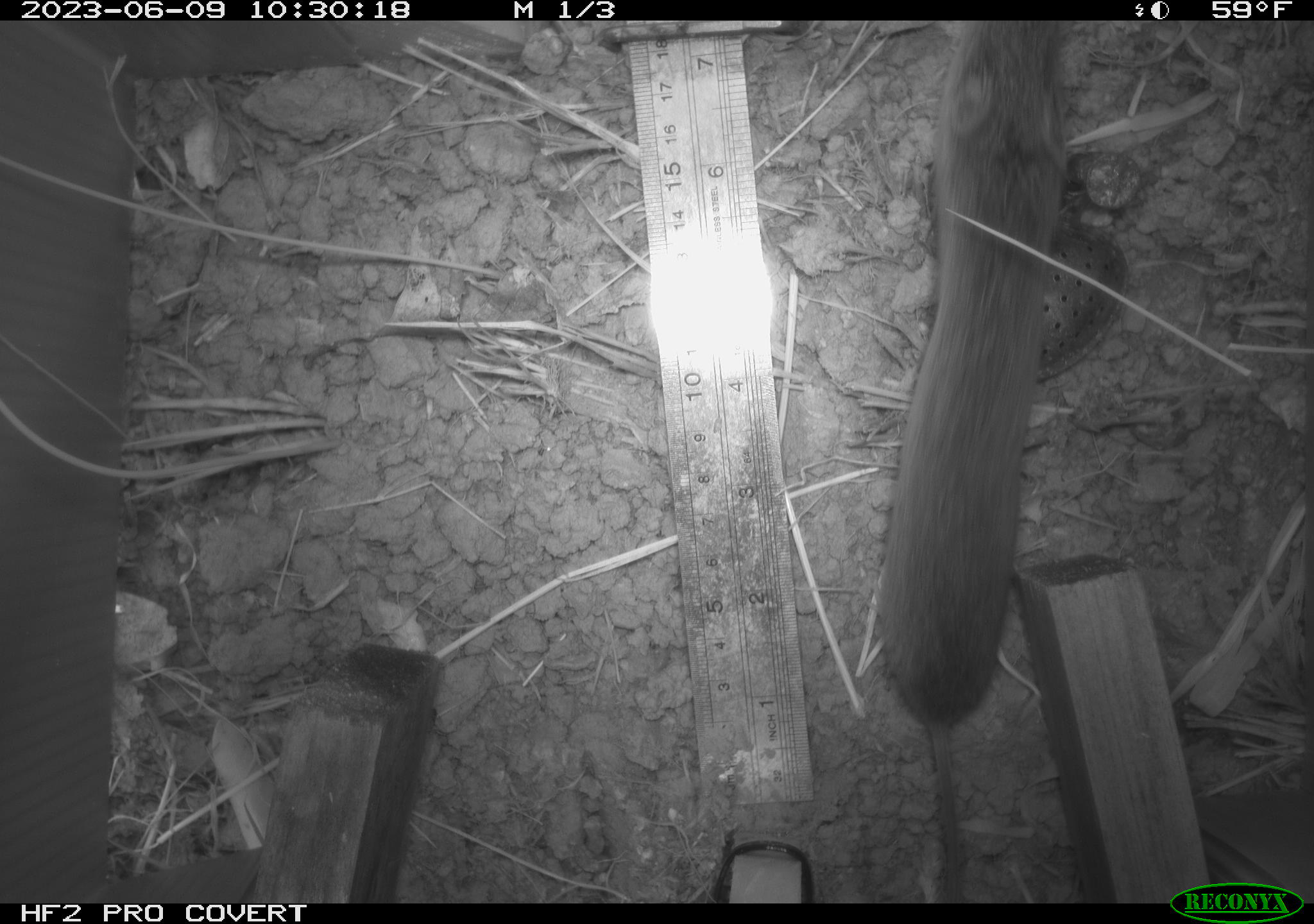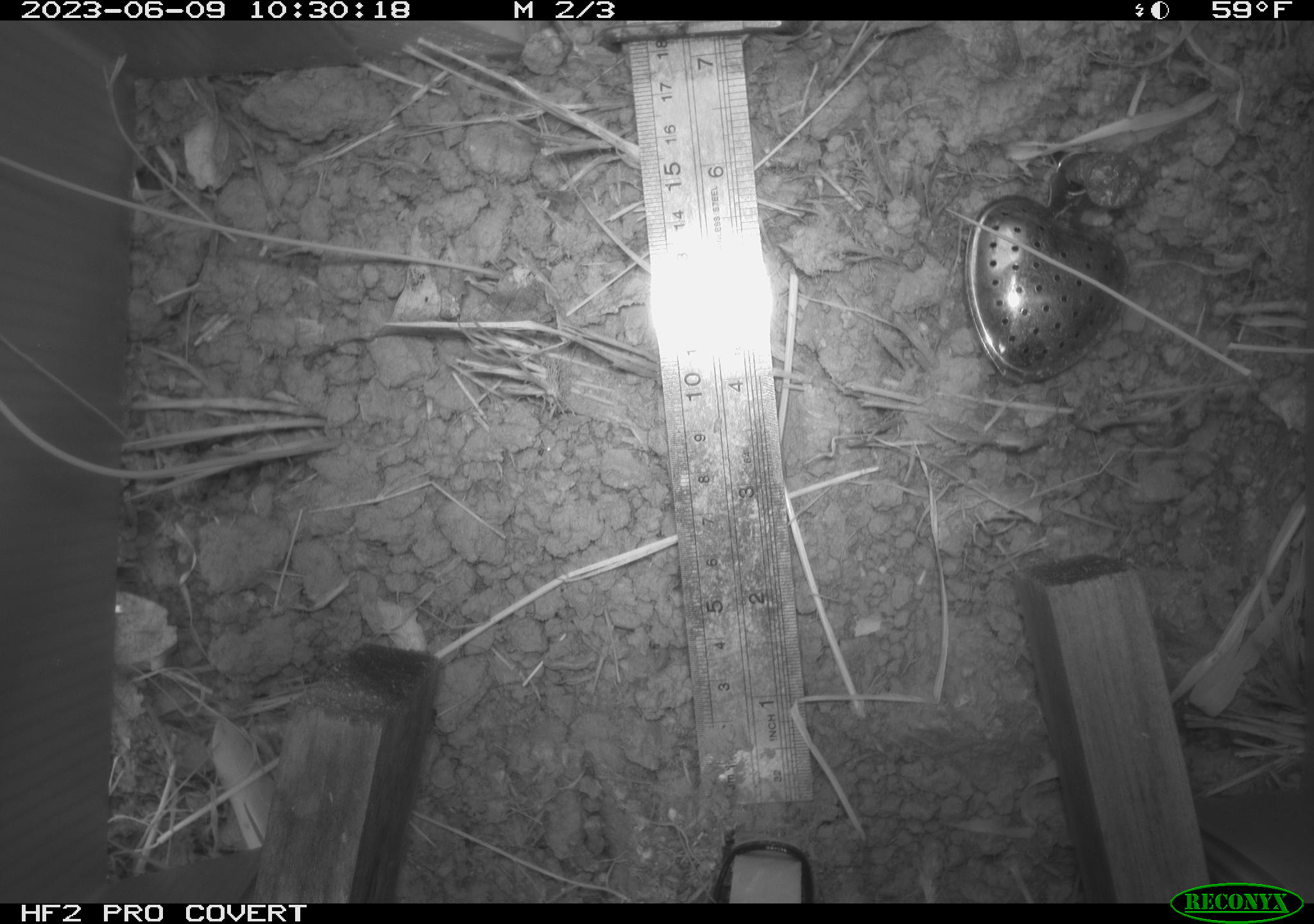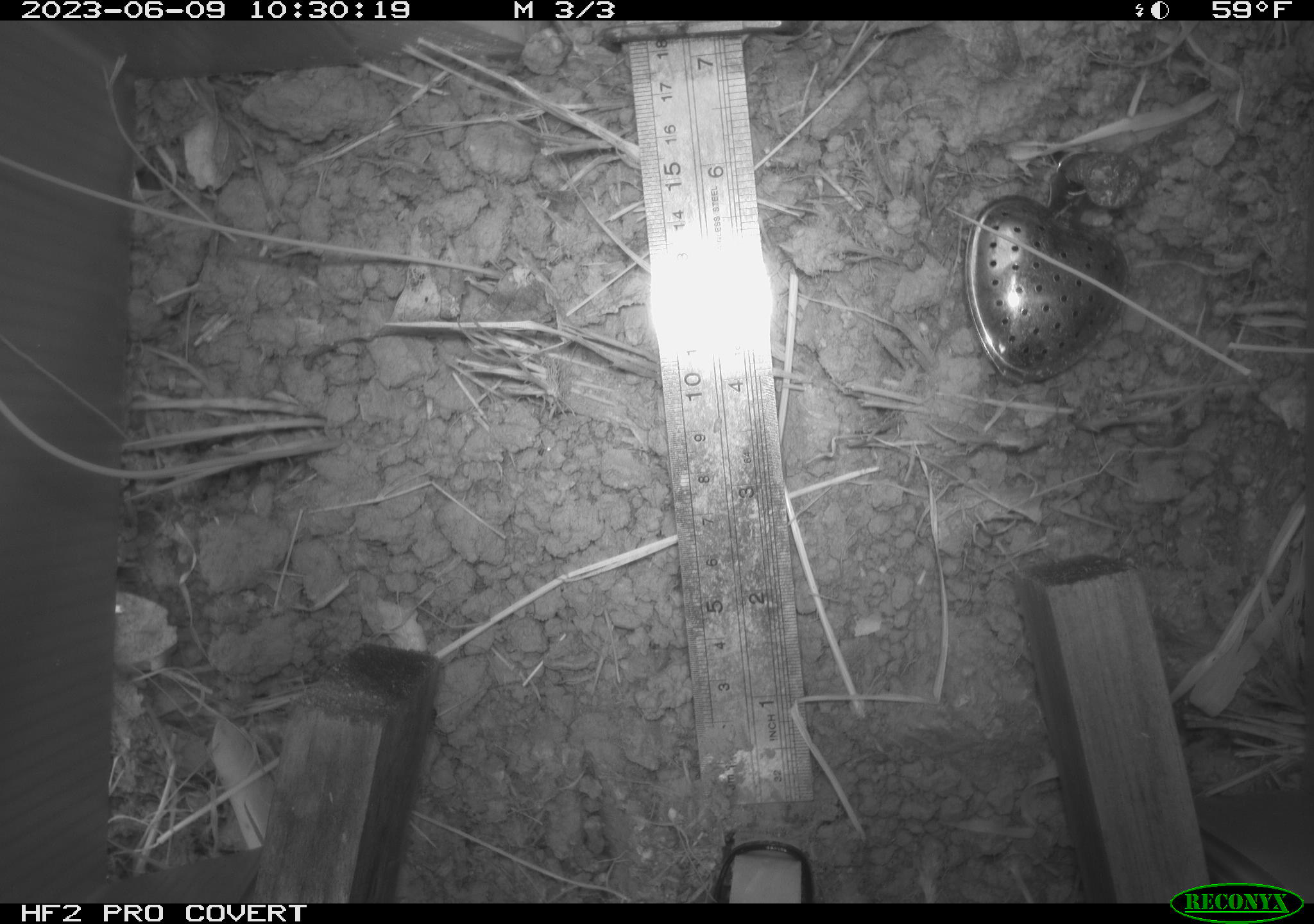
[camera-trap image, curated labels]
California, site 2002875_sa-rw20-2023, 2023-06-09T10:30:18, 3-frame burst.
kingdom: Animalia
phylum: Chordata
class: Mammalia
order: Rodentia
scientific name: Rodentia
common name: rodent